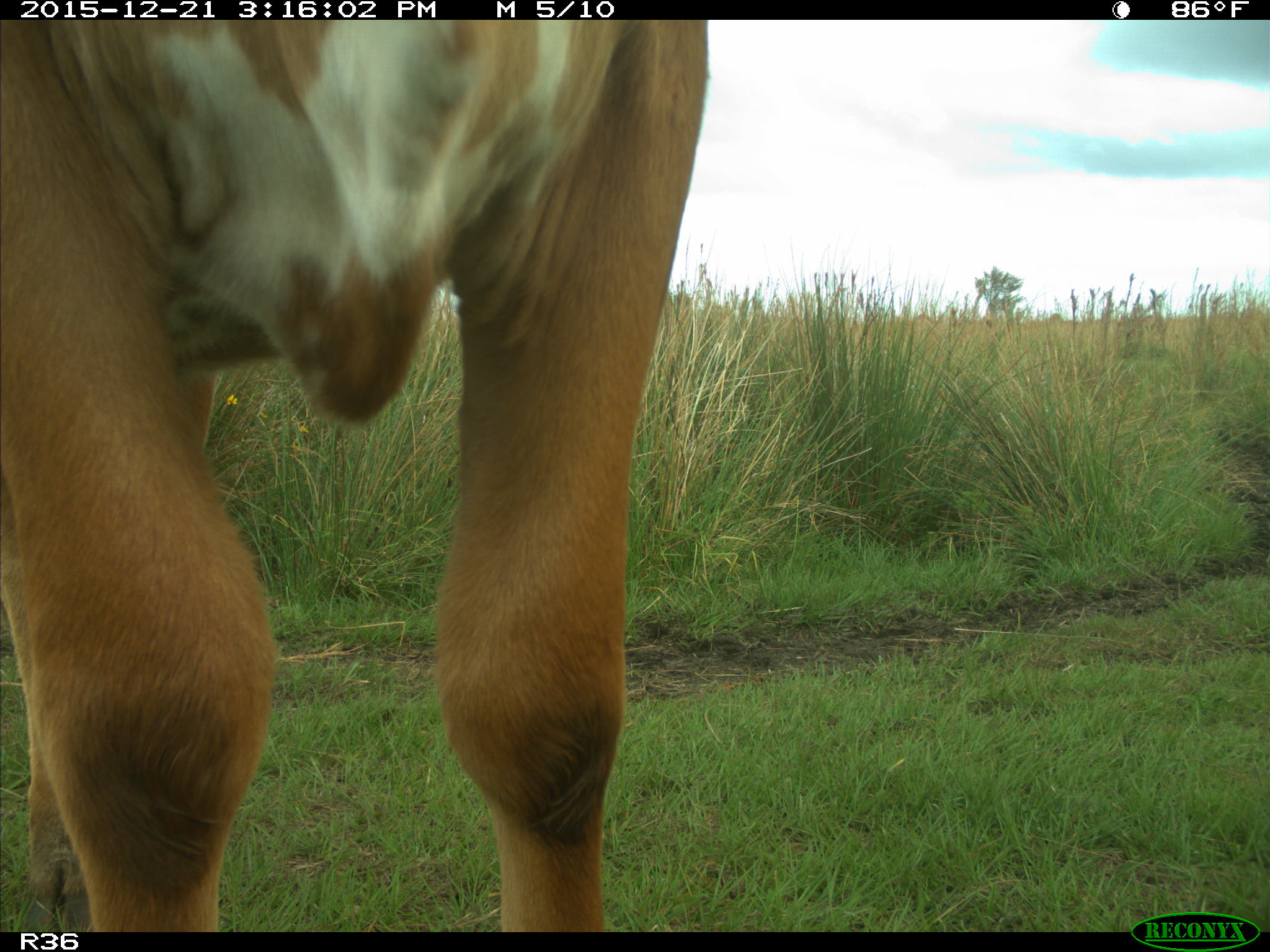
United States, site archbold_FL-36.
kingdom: Animalia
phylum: Chordata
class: Mammalia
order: Artiodactyla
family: Bovidae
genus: Bos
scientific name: Bos taurus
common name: domestic cow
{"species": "Bos taurus (domestic cow)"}